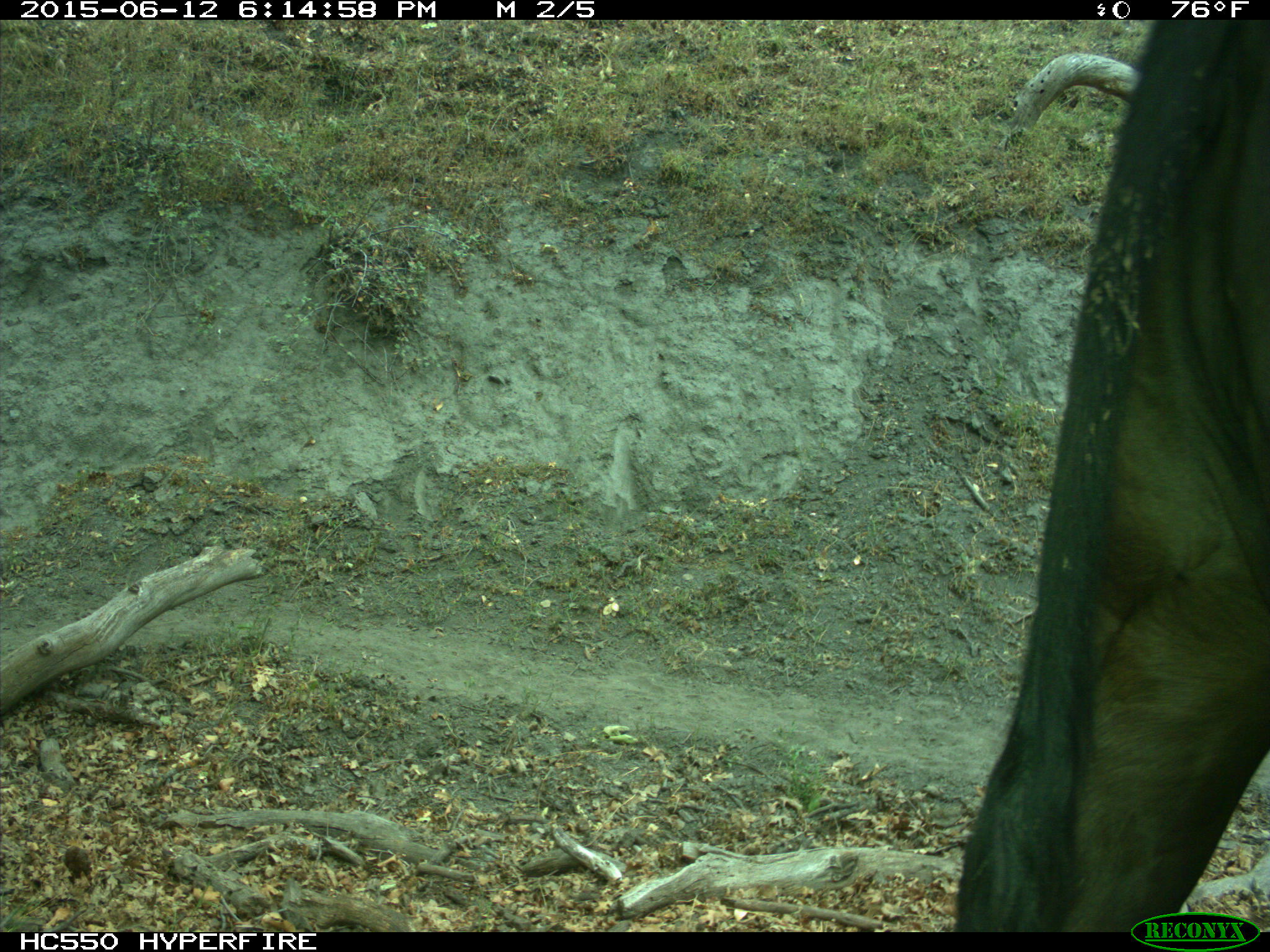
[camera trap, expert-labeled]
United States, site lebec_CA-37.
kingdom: Animalia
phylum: Chordata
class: Mammalia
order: Artiodactyla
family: Bovidae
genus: Bos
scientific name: Bos taurus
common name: domestic cow